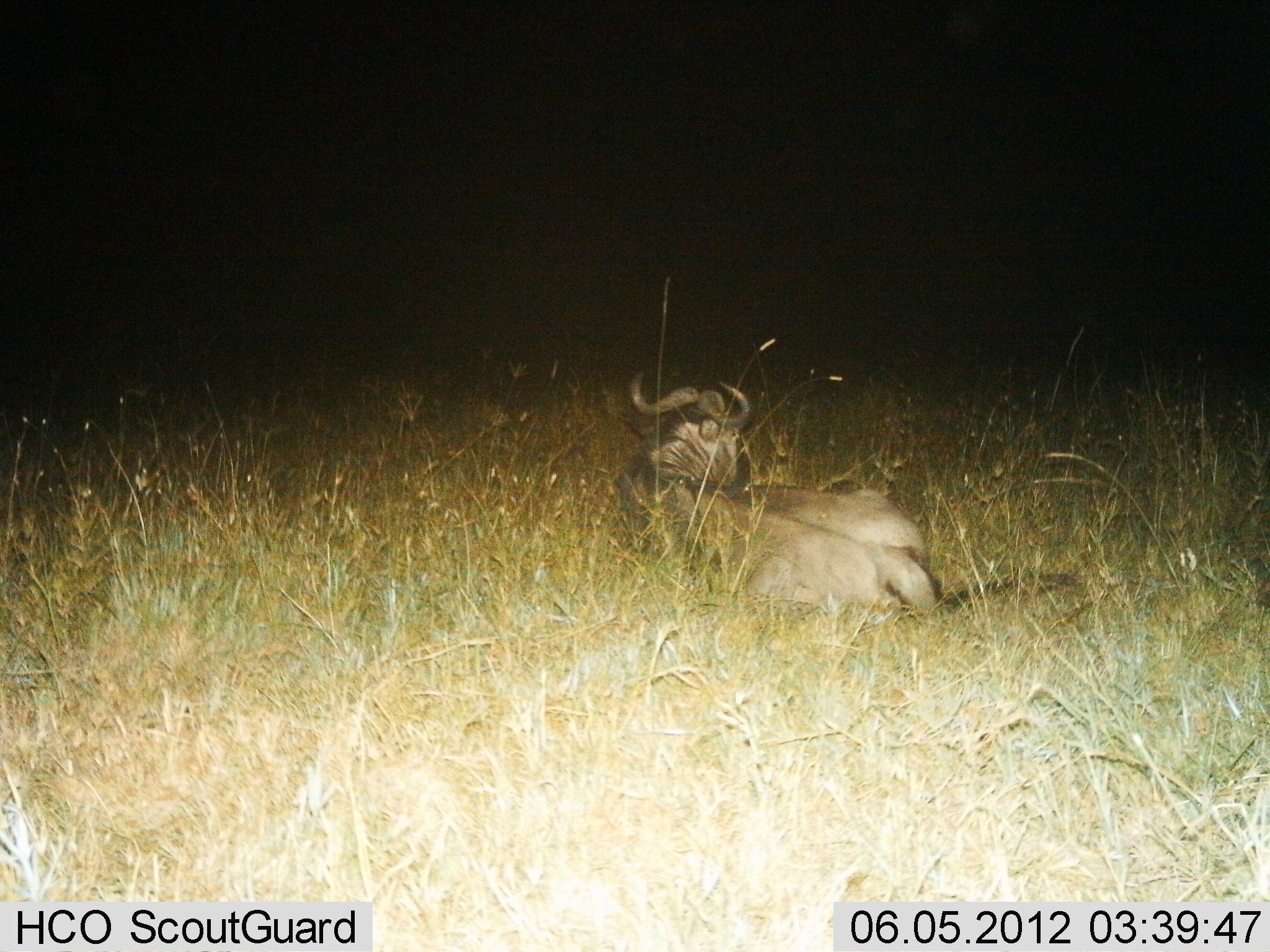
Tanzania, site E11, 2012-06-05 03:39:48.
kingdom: Animalia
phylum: Chordata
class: Mammalia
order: Artiodactyla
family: Bovidae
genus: Connochaetes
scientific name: Connochaetes taurinus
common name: blue wildebeest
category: wildebeest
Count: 1.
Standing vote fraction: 0%.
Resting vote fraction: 100%.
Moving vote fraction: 0%.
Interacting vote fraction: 0%.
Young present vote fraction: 0%.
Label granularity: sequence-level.